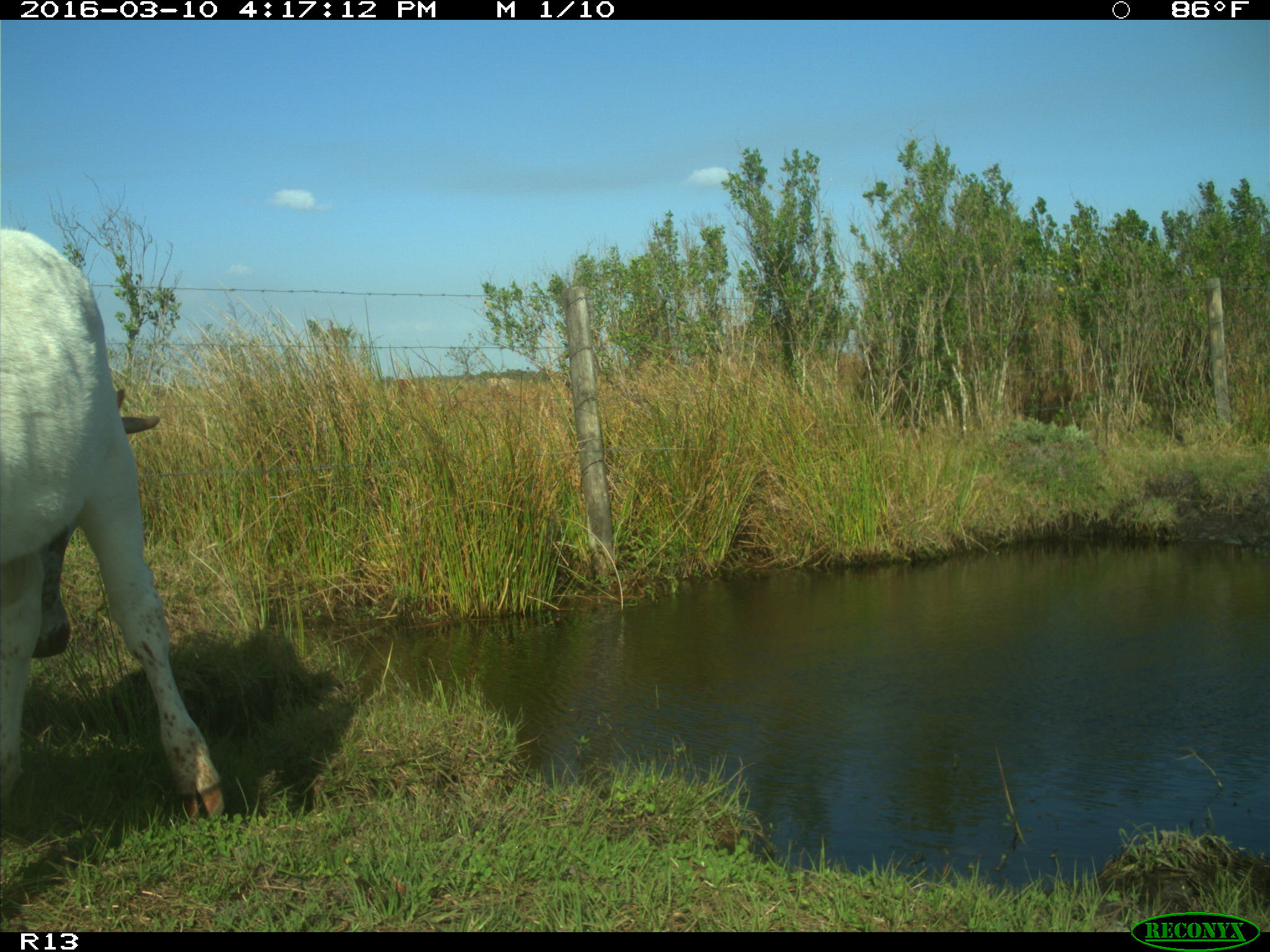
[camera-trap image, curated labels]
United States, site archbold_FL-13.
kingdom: Animalia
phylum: Chordata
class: Mammalia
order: Artiodactyla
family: Bovidae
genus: Bos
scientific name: Bos taurus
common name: domestic cow